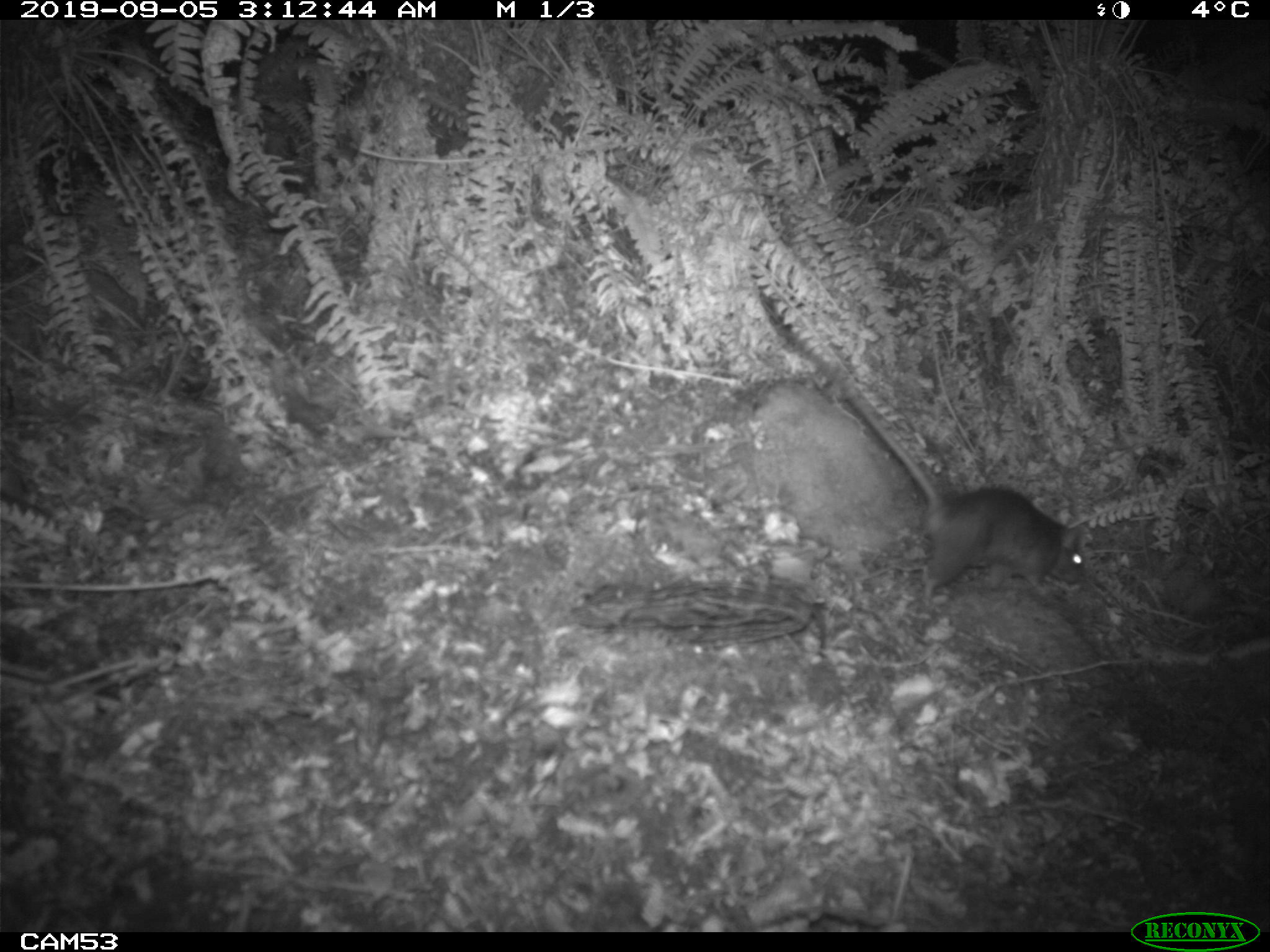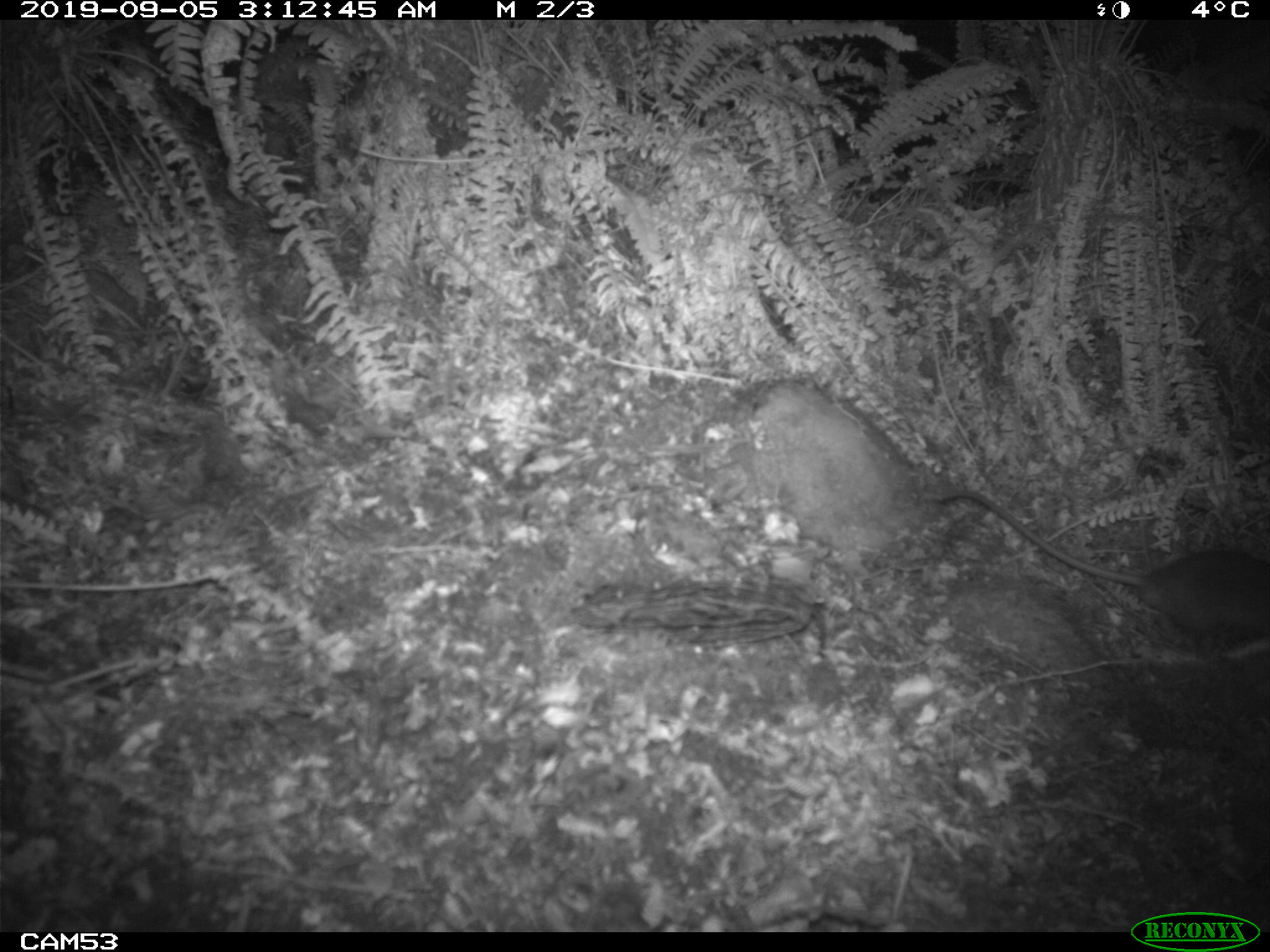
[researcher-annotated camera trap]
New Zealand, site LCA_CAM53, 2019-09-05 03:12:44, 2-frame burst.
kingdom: Animalia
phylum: Chordata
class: Mammalia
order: Rodentia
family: Muridae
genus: Rattus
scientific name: Rattus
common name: rat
Rat (Rattus).